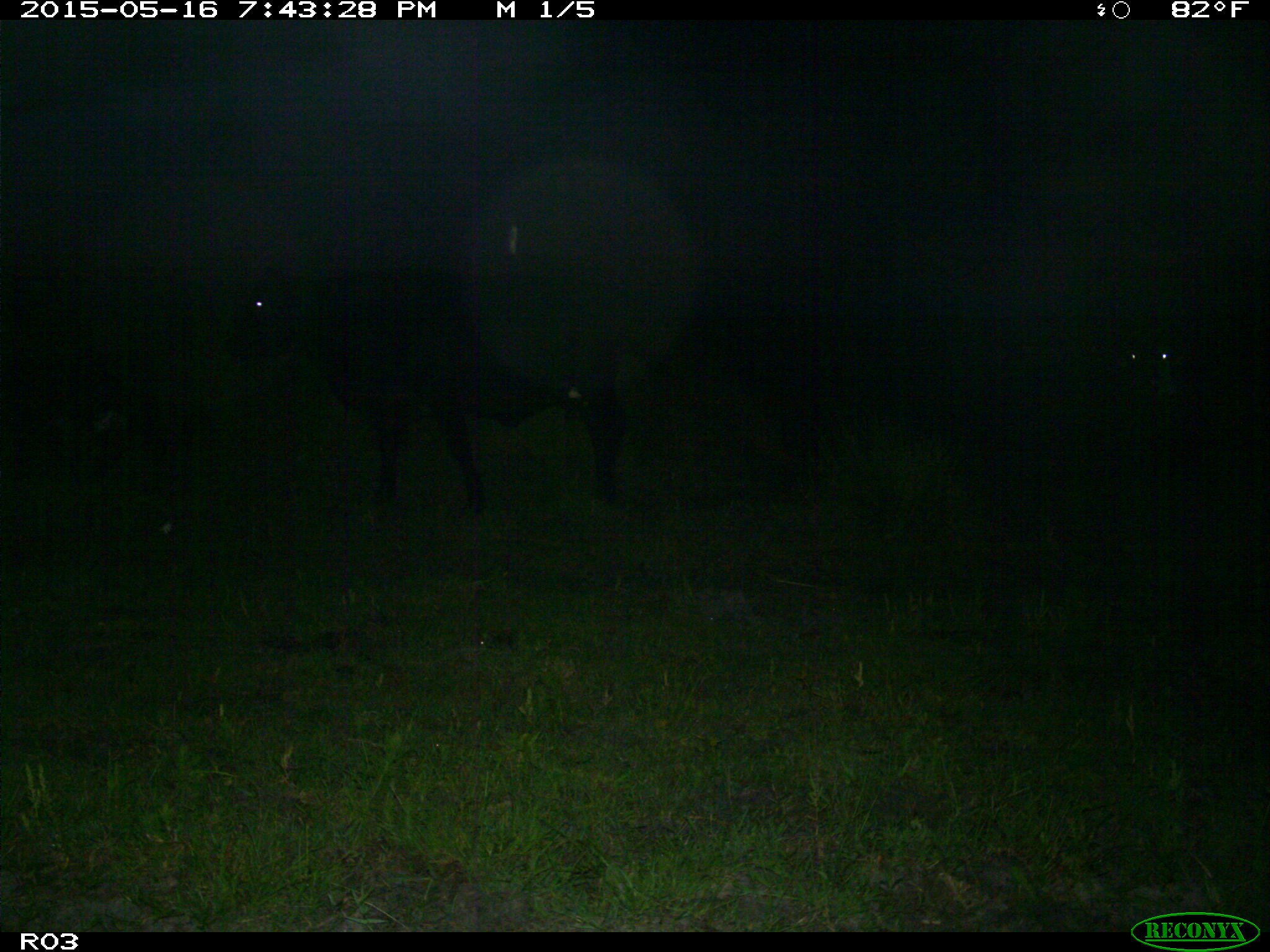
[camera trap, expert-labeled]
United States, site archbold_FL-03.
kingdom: Animalia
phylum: Chordata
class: Mammalia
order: Artiodactyla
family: Bovidae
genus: Bos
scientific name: Bos taurus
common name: domestic cow